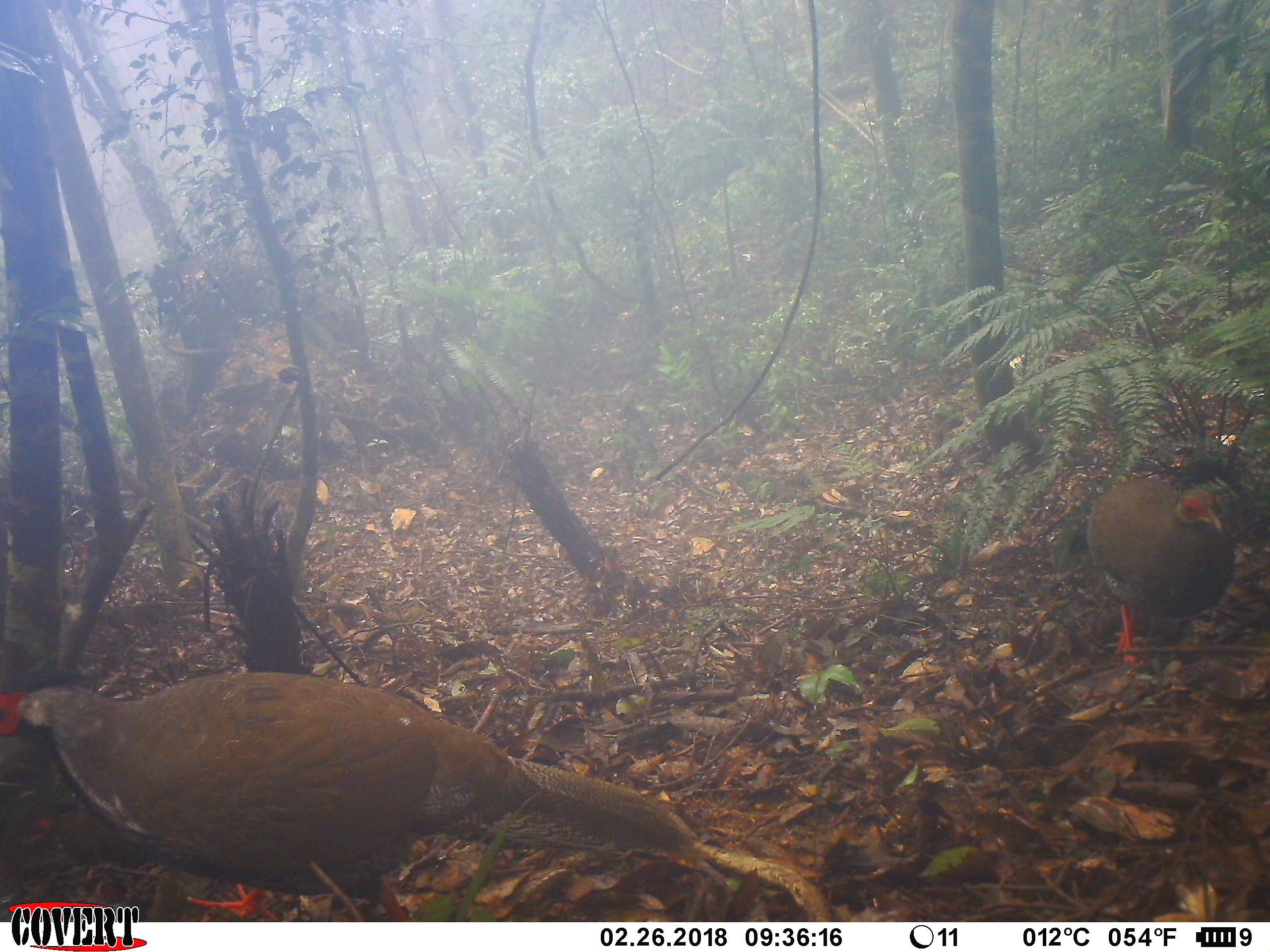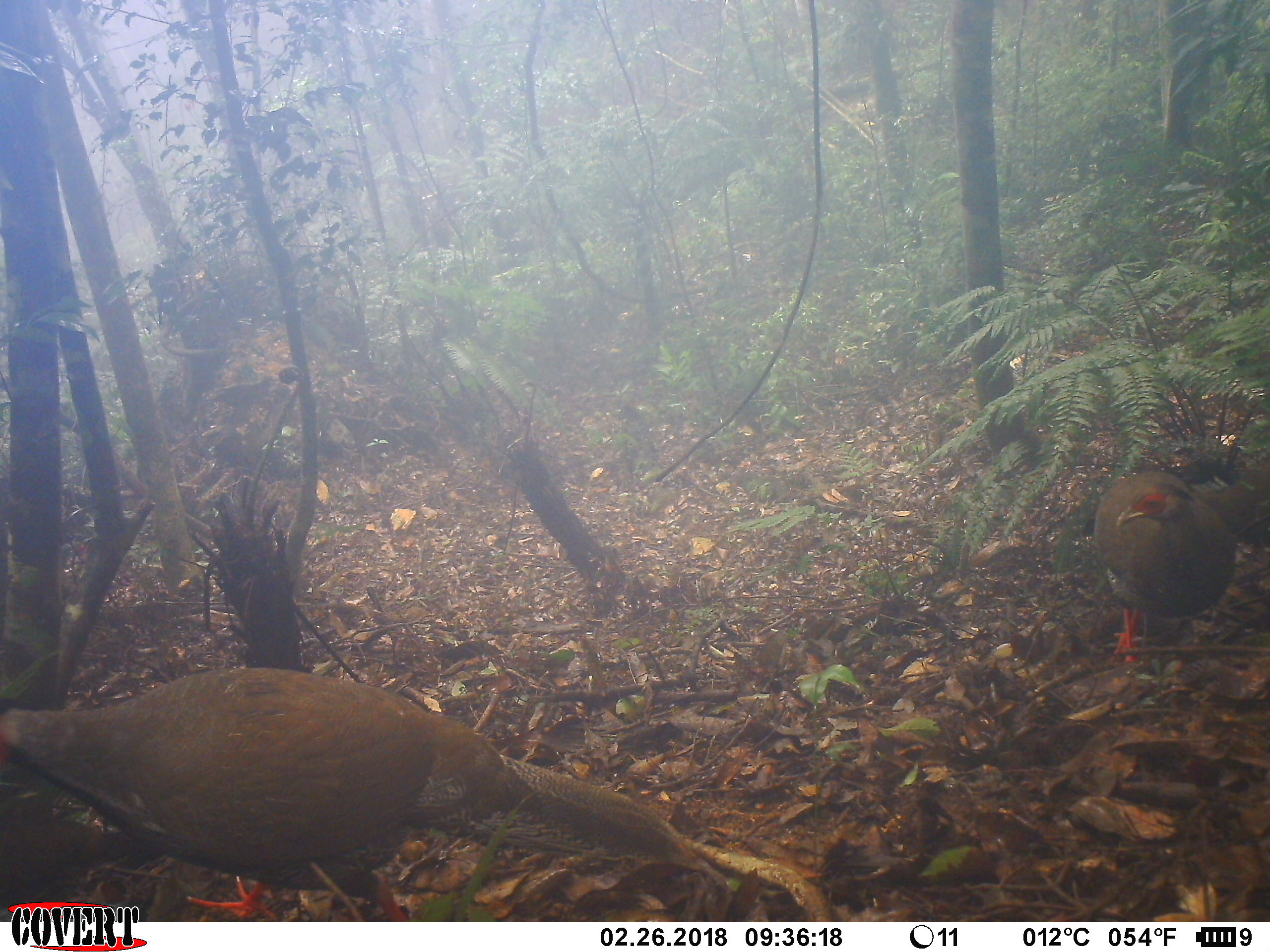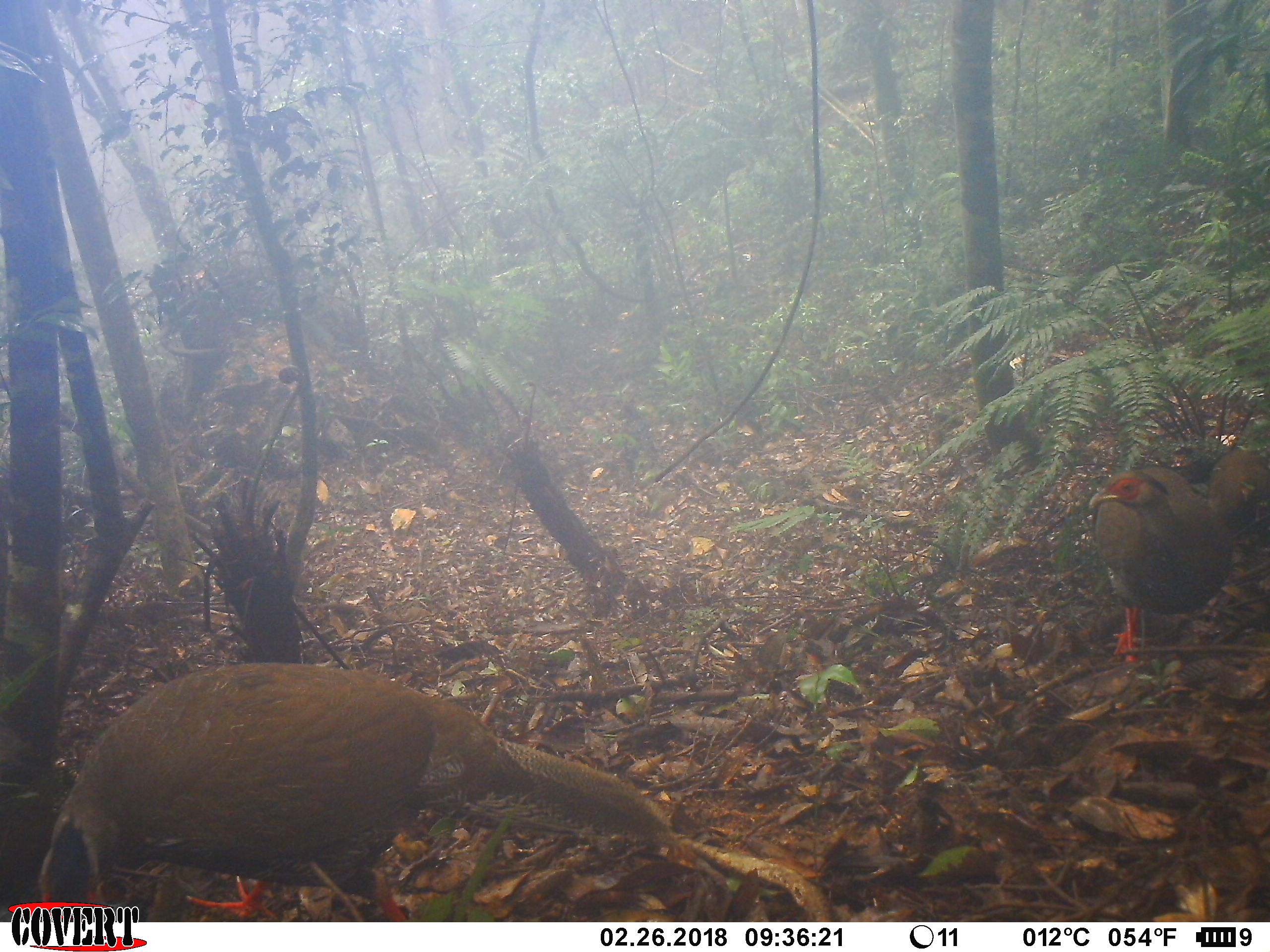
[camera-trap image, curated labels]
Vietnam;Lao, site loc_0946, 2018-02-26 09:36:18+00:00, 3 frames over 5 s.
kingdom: Animalia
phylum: Chordata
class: Aves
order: Galliformes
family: Phasianidae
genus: Lophura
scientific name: Lophura nycthemera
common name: silver pheasant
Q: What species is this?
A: Silver pheasant (Lophura nycthemera).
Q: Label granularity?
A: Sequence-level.